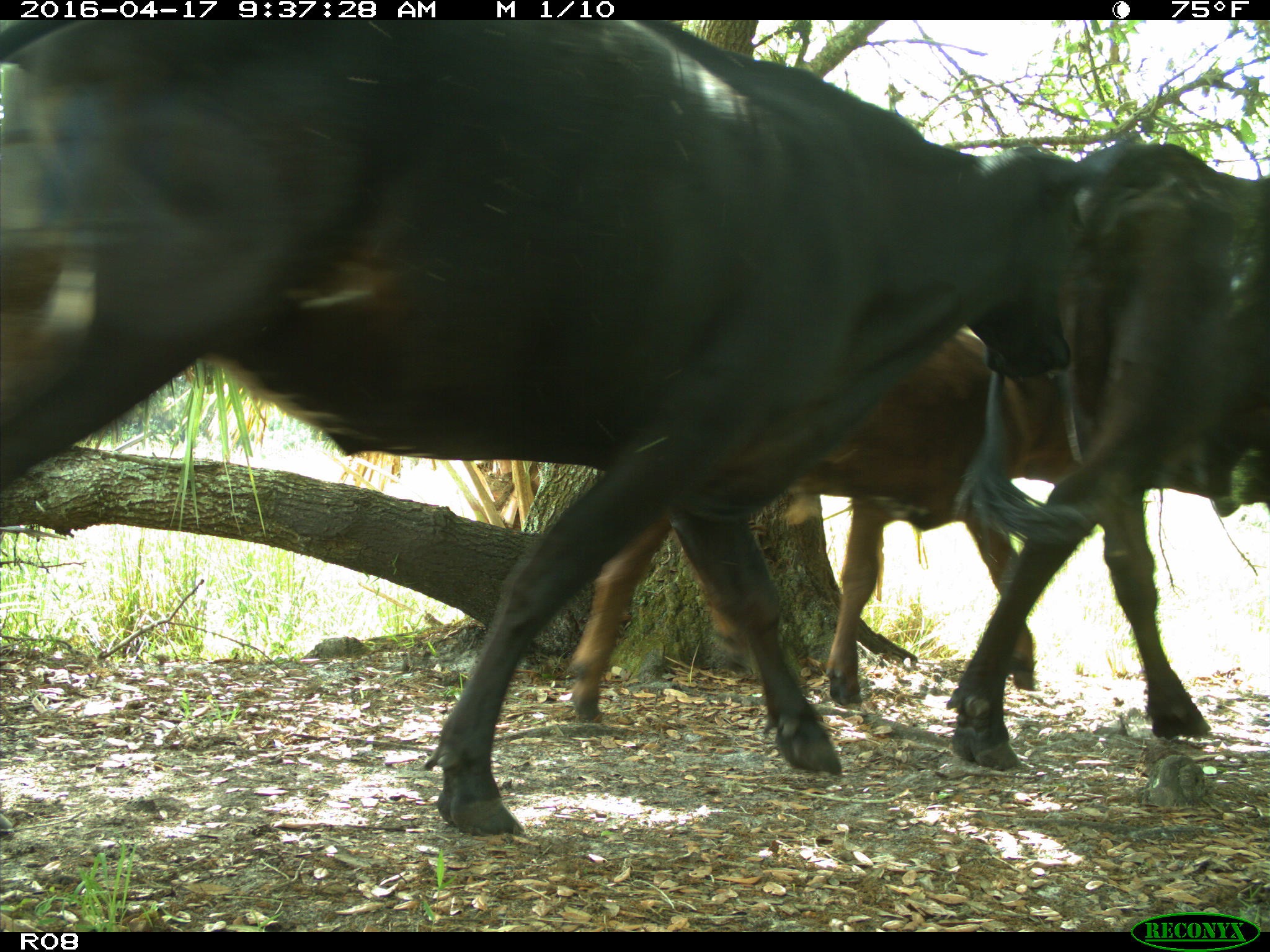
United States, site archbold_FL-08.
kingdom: Animalia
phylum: Chordata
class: Mammalia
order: Artiodactyla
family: Bovidae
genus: Bos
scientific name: Bos taurus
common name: domestic cow